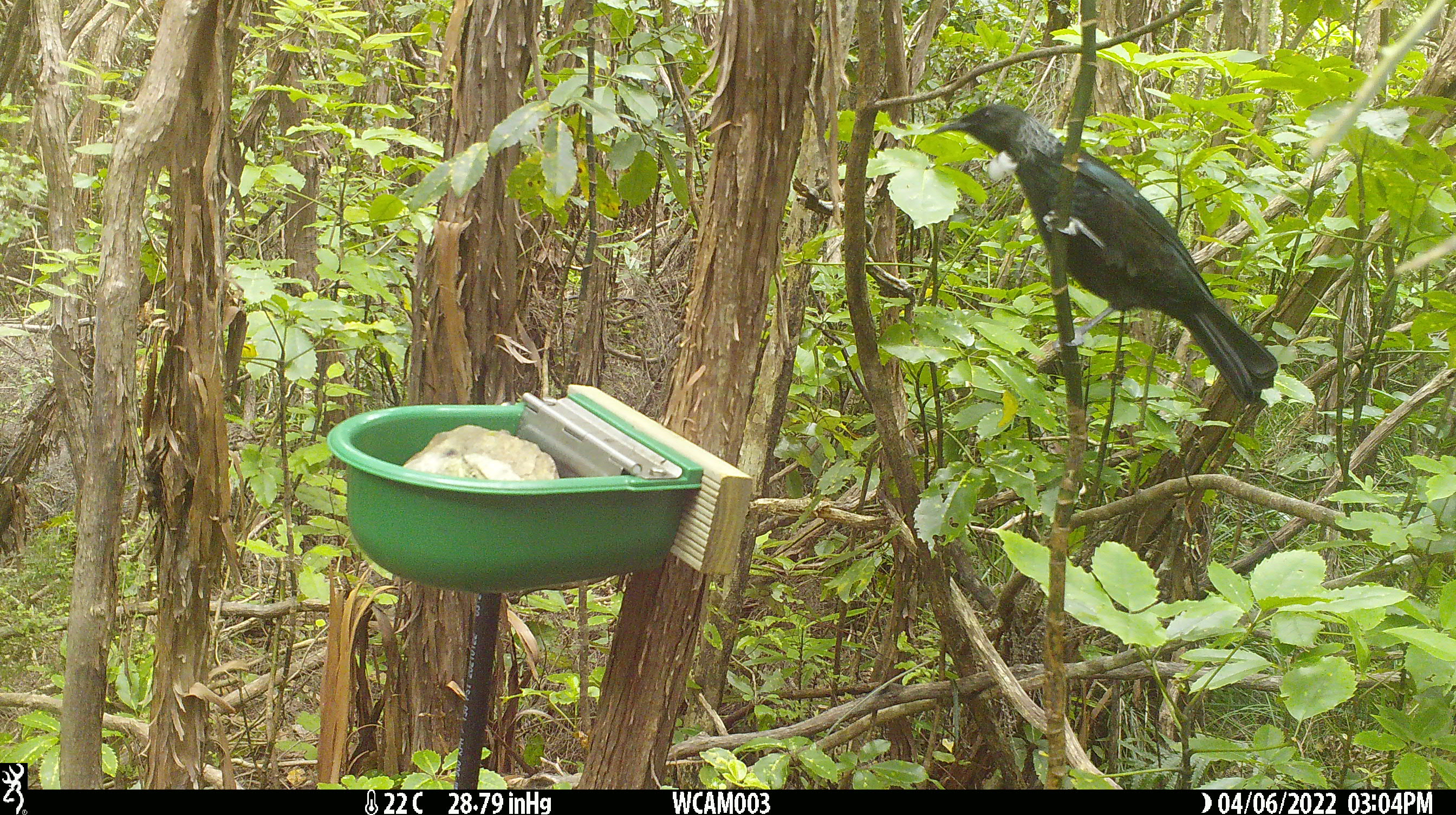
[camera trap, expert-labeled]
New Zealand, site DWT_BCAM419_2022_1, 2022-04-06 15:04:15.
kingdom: Animalia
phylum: Chordata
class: Aves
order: Passeriformes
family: Meliphagidae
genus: Prosthemadera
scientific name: Prosthemadera novaeseelandiae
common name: tui